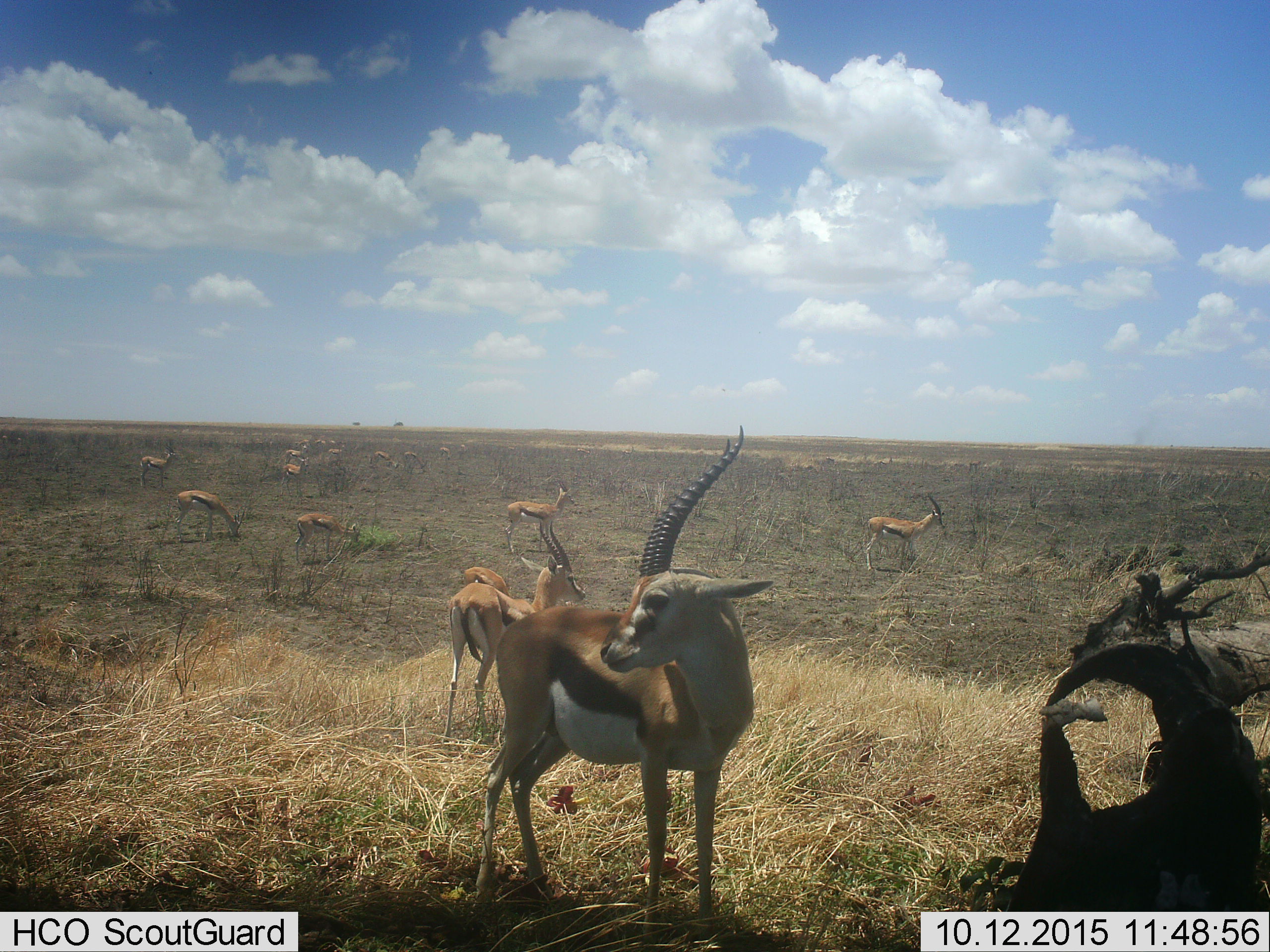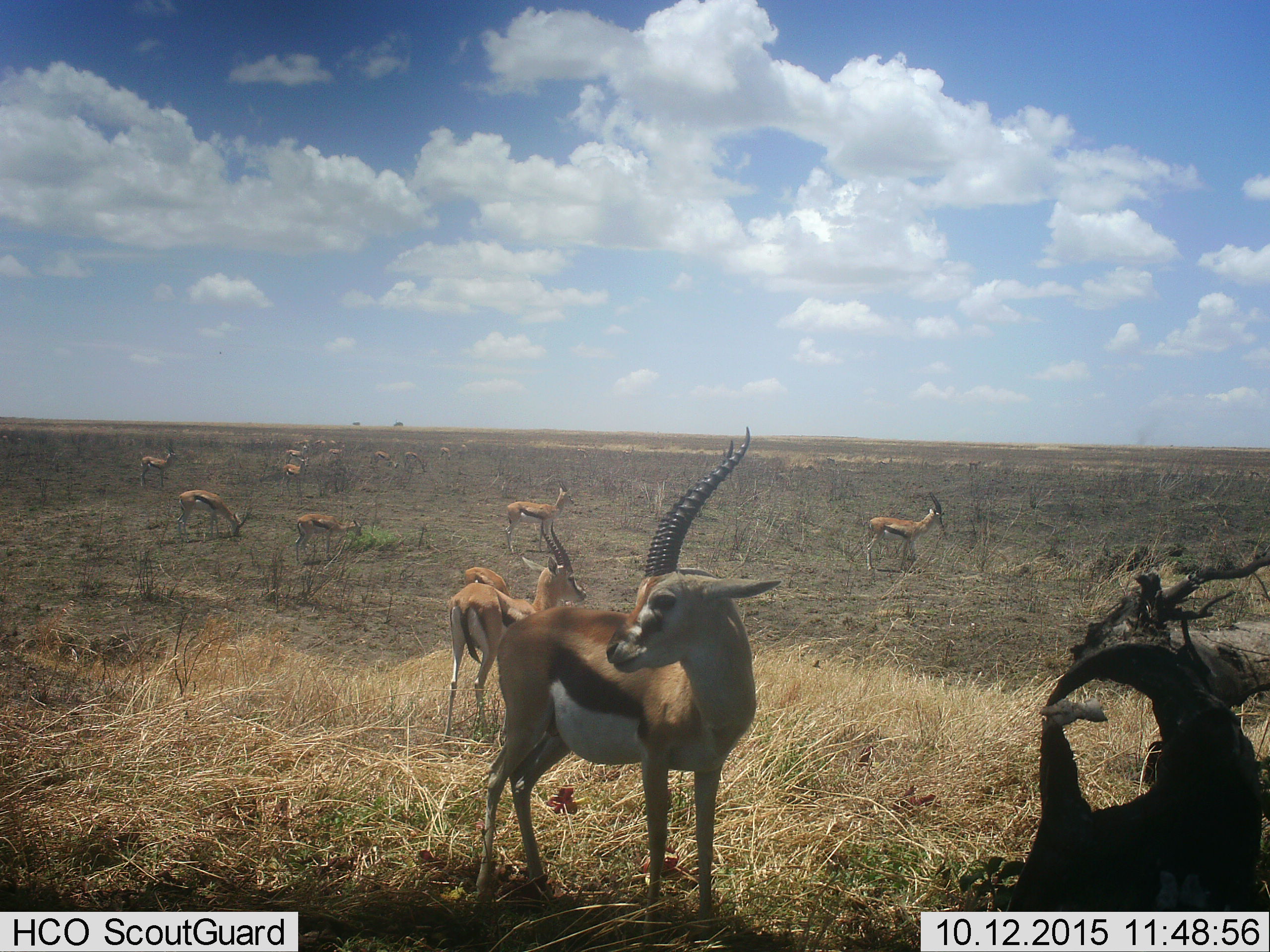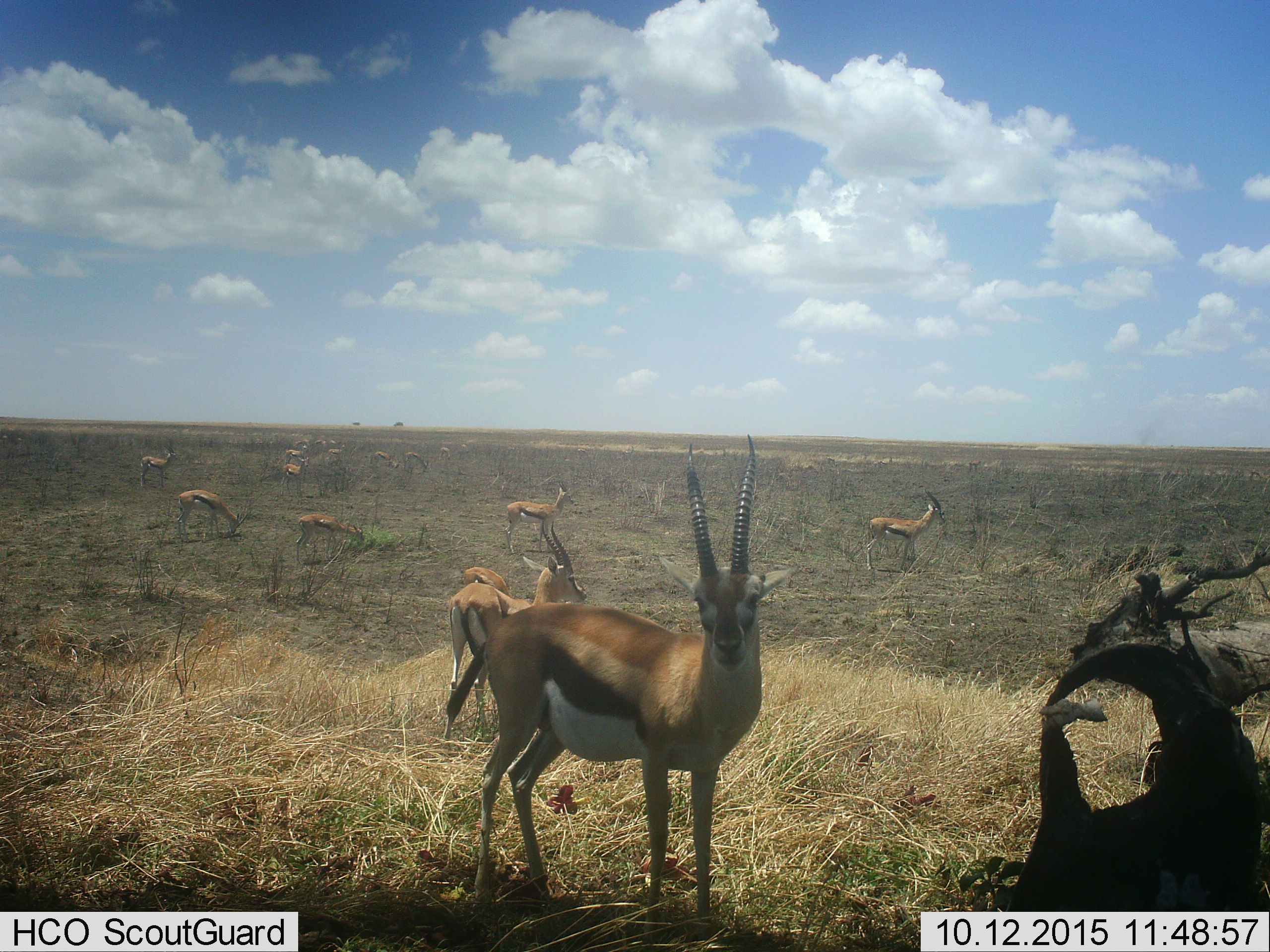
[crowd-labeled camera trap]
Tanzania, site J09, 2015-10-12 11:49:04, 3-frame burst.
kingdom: Animalia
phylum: Chordata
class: Mammalia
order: Artiodactyla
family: Bovidae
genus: Eudorcas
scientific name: Eudorcas thomsonii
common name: thomson's gazelle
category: gazellethomsons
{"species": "gazellethomsons (thomson's gazelle) (Eudorcas thomsonii)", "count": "11-50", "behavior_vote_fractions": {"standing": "86%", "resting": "14%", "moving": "29%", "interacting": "0%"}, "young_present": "29%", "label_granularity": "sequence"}